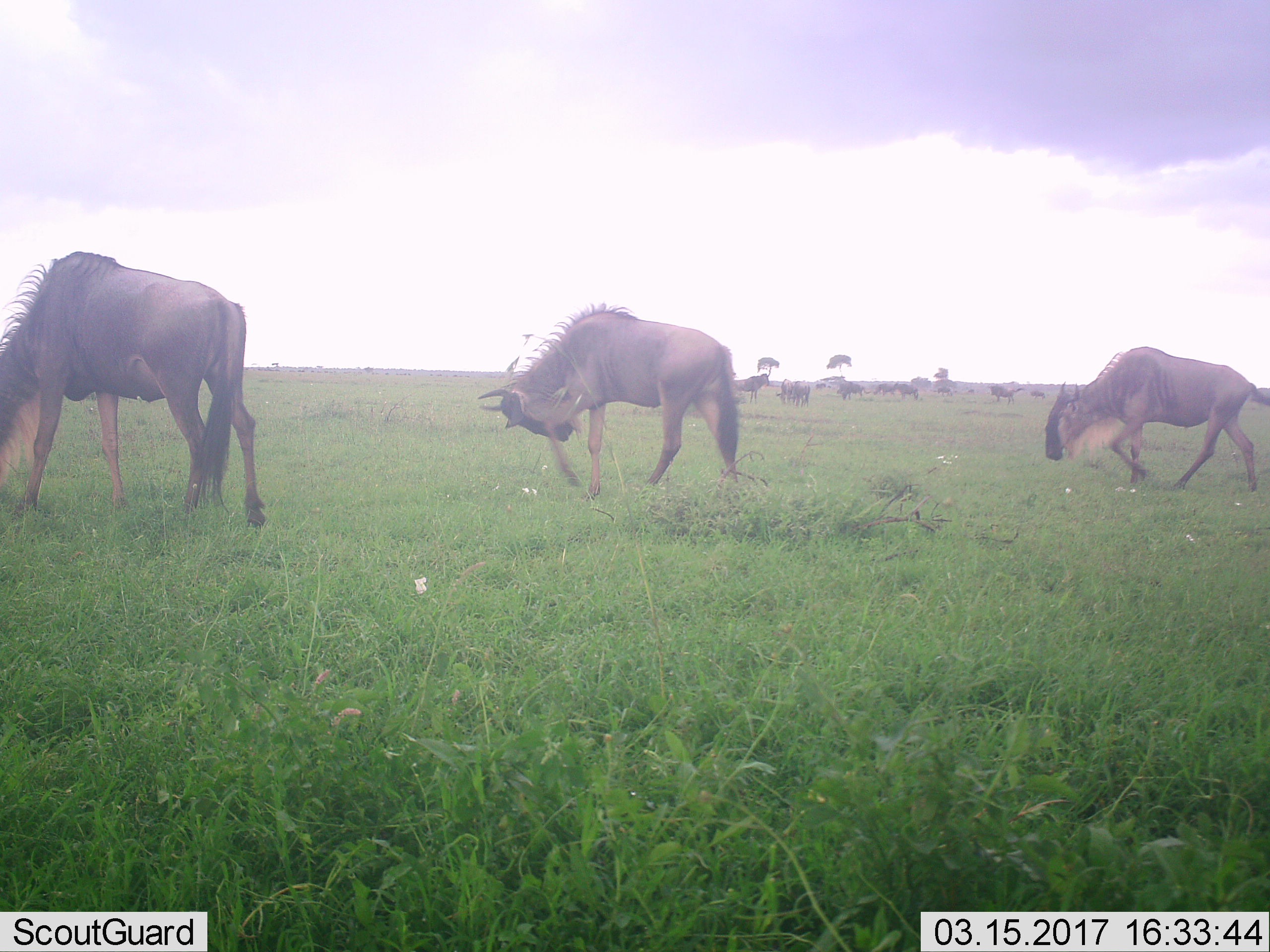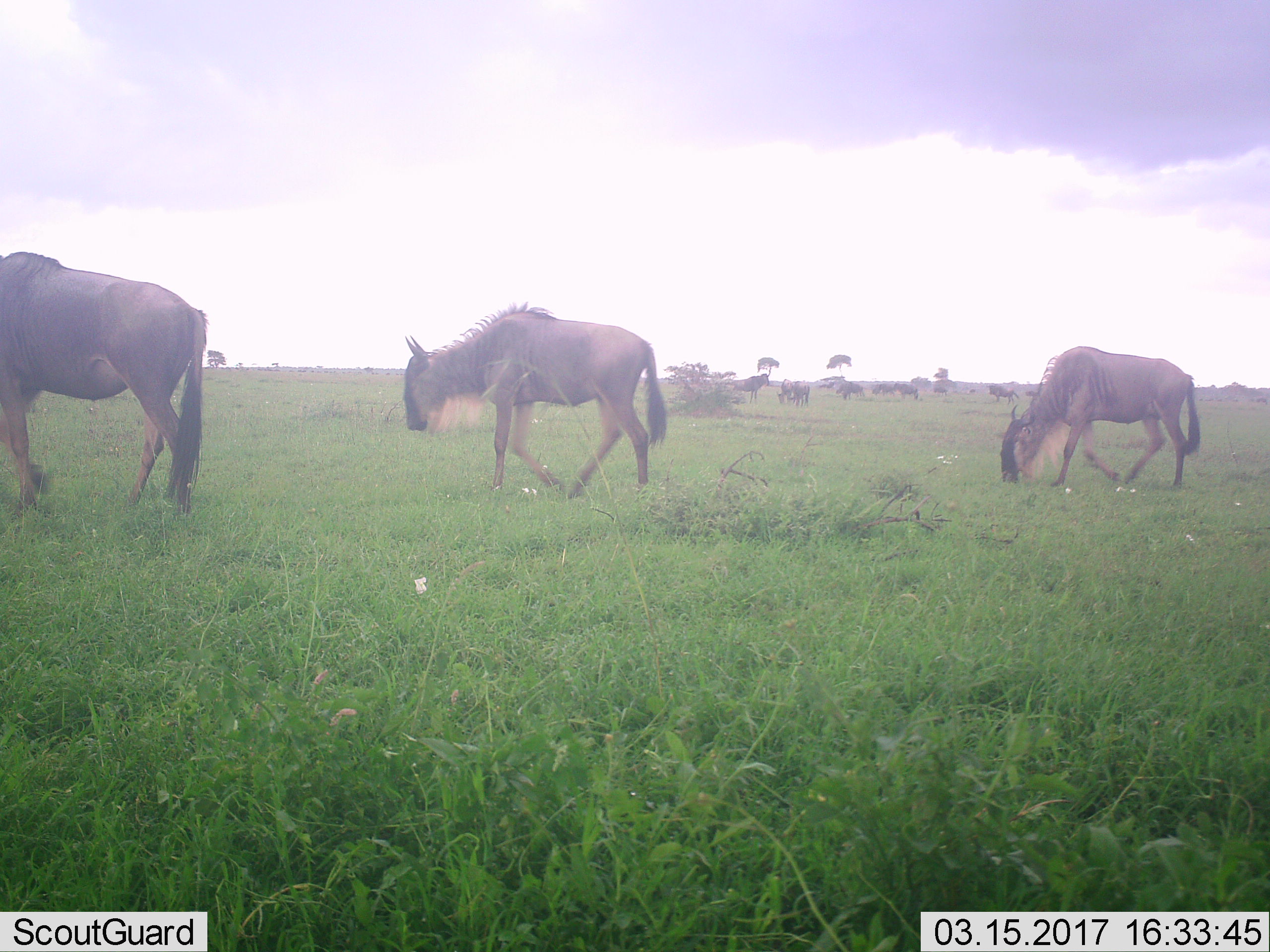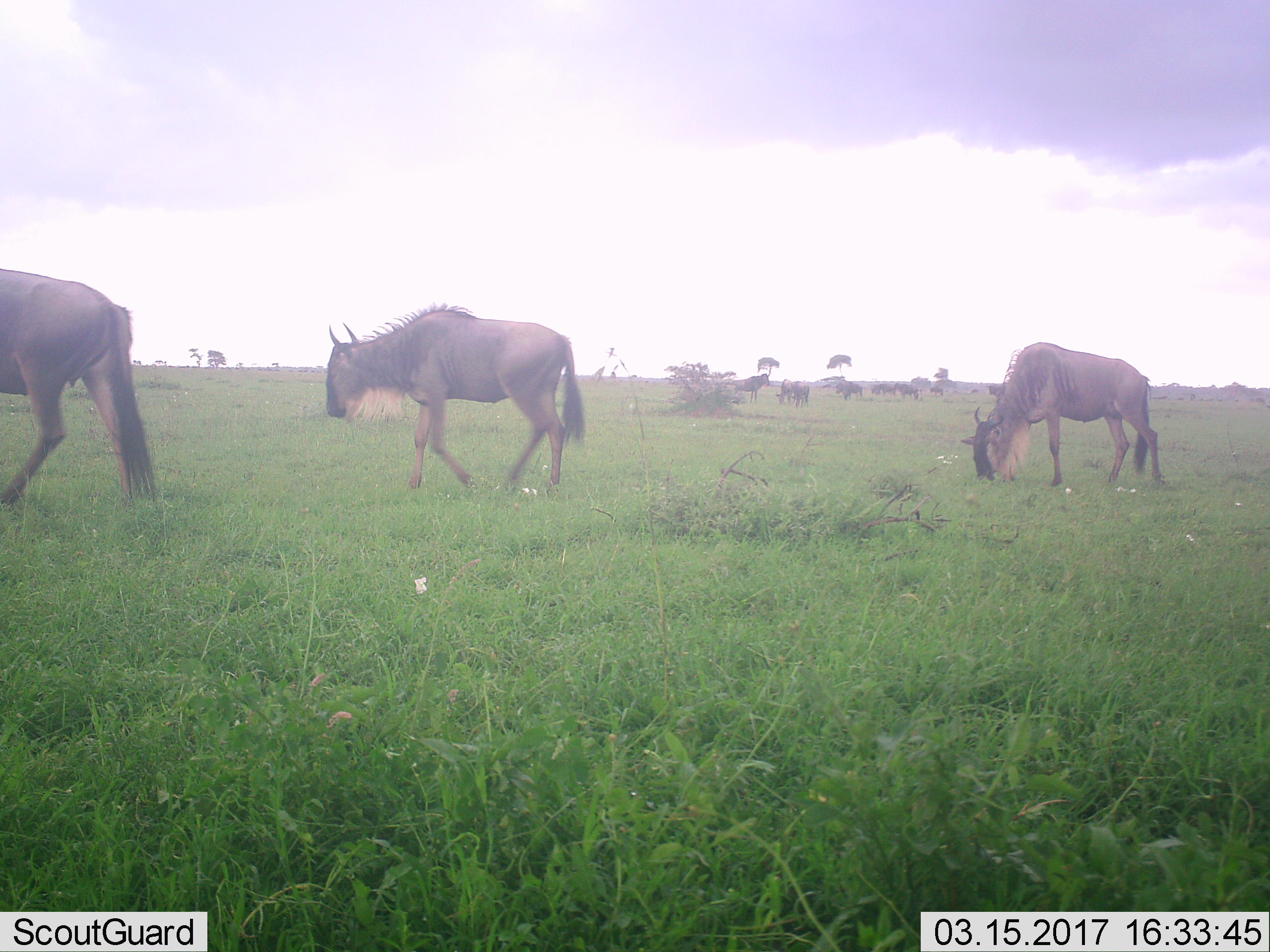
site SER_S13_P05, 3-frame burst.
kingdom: Animalia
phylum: Chordata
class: Mammalia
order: Artiodactyla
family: Bovidae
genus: Connochaetes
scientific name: Connochaetes taurinus taurinus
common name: blue wildebeest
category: wildebeestblue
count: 10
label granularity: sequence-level